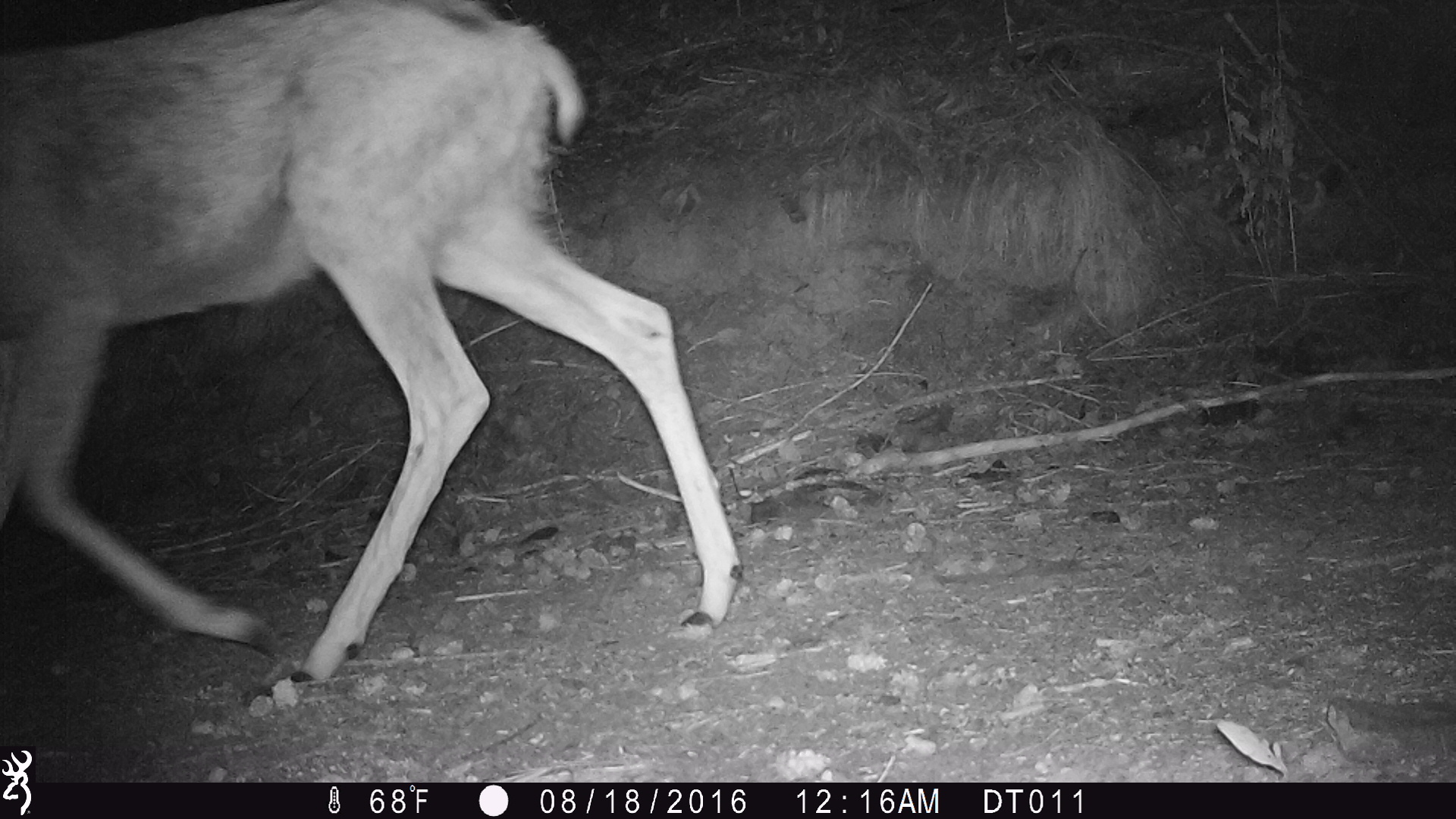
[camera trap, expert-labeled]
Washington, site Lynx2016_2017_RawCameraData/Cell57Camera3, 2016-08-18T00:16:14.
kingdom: Animalia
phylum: Chordata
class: Mammalia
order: Artiodactyla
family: Cervidae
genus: Odocoileus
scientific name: Odocoileus hemionus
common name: mule deer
Odocoileus hemionus (mule deer). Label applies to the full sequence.